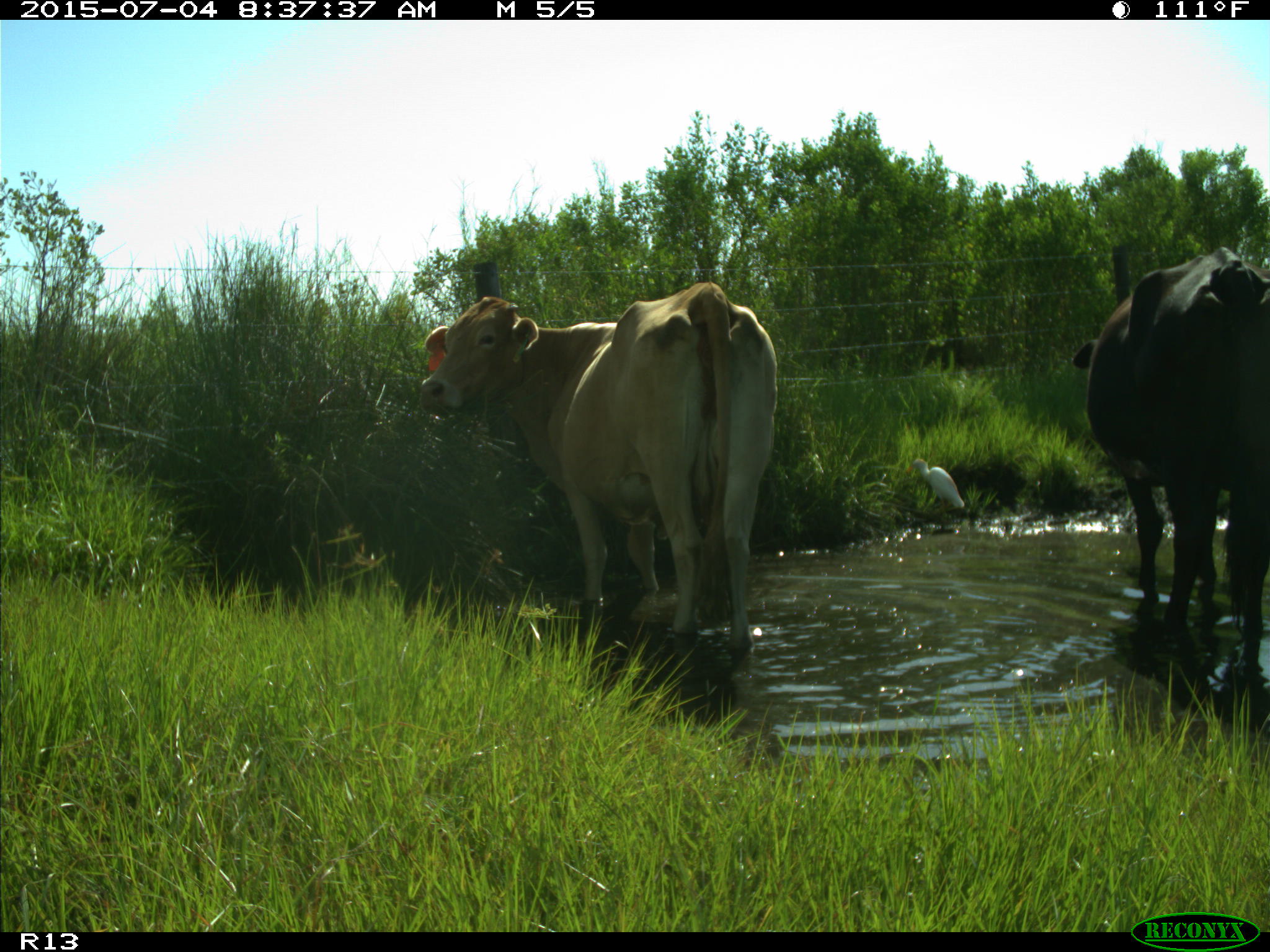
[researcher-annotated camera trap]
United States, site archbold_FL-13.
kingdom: Animalia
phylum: Chordata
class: Mammalia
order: Artiodactyla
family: Bovidae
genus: Bos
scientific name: Bos taurus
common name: domestic cow